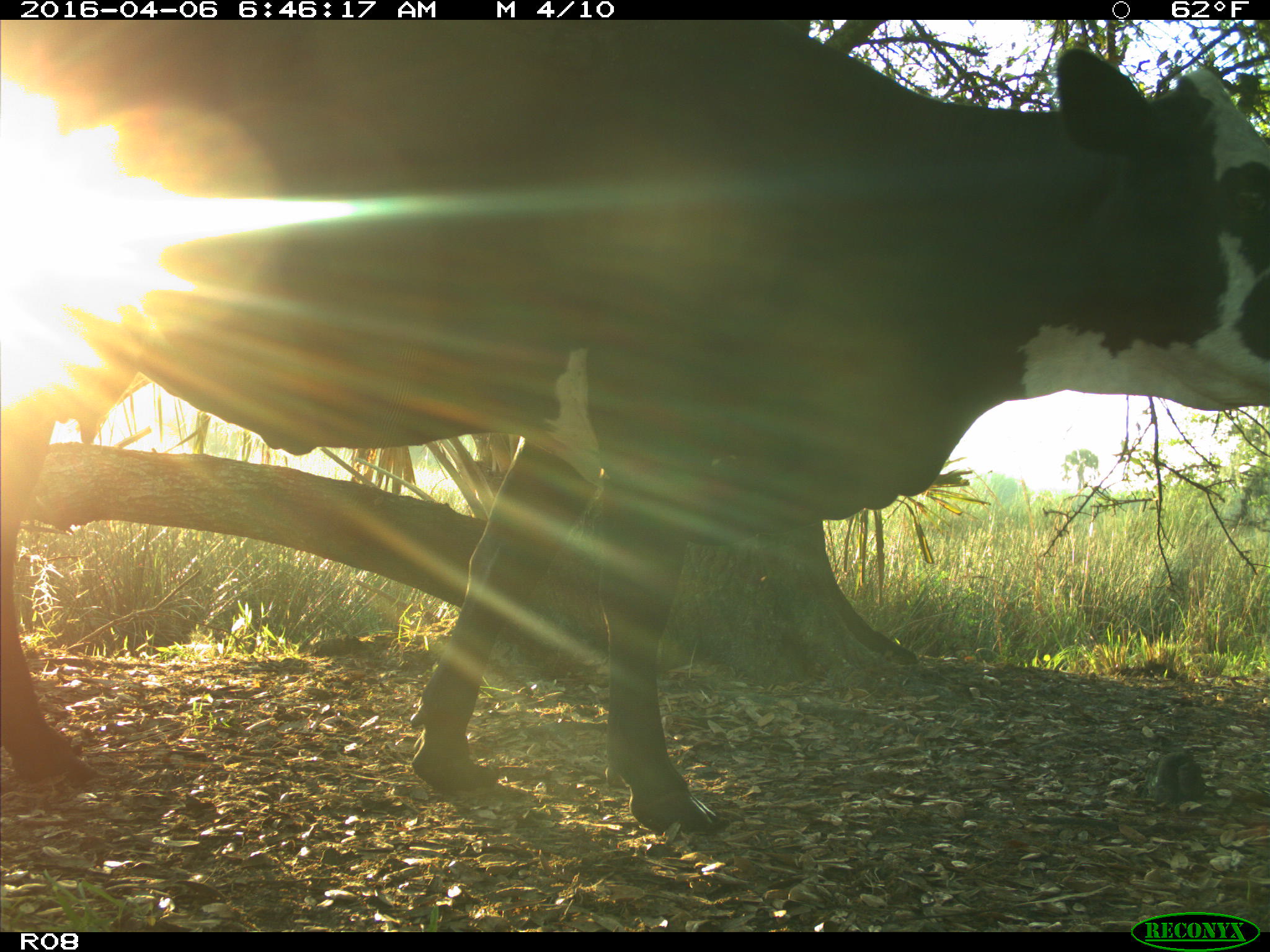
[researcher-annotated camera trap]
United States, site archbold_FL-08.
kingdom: Animalia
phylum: Chordata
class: Mammalia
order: Artiodactyla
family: Bovidae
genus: Bos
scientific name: Bos taurus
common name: domestic cow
Bos taurus (domestic cow).